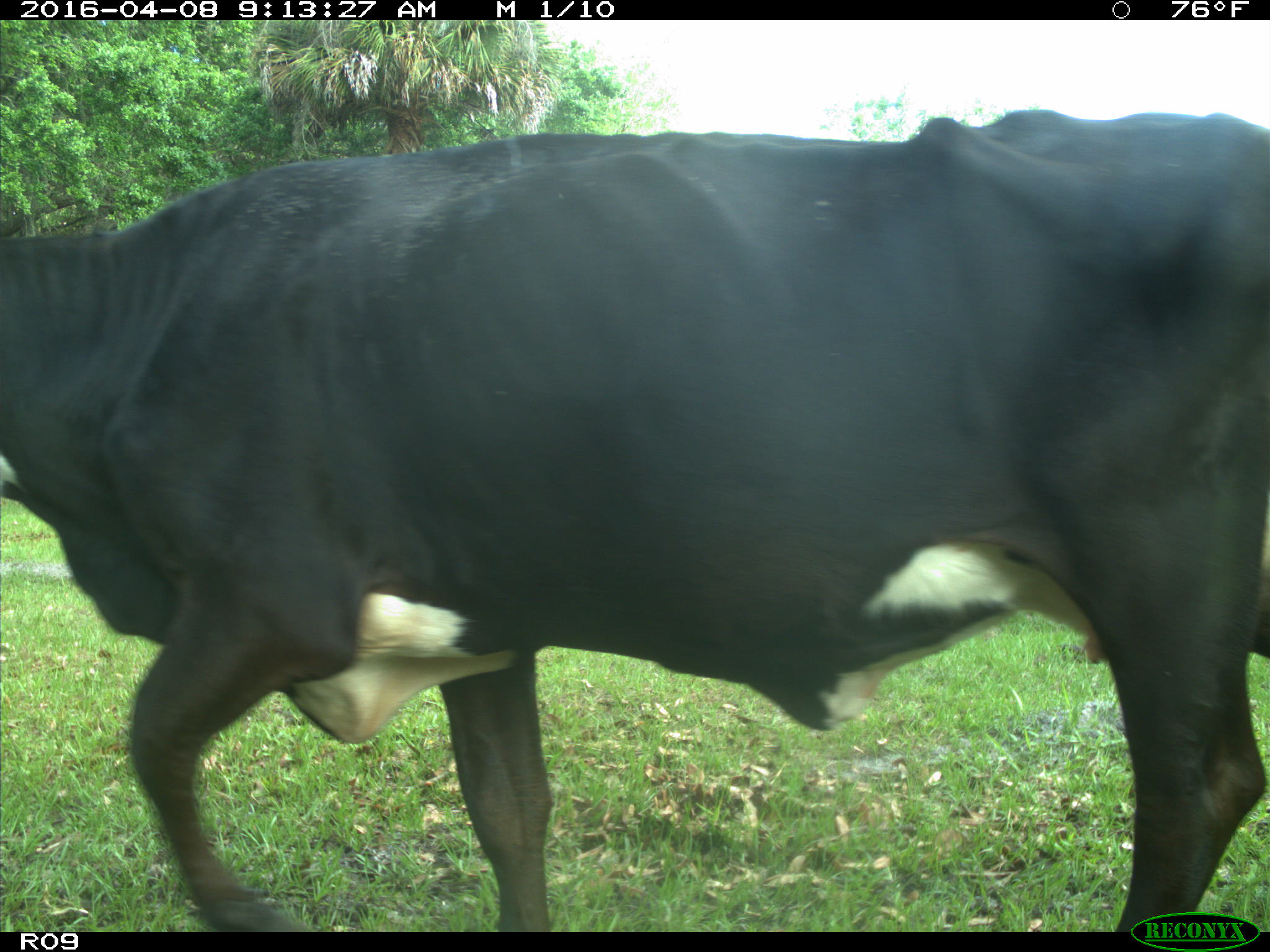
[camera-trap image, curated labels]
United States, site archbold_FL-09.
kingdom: Animalia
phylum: Chordata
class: Mammalia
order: Artiodactyla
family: Bovidae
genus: Bos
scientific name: Bos taurus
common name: domestic cow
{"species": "Bos taurus (domestic cow)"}